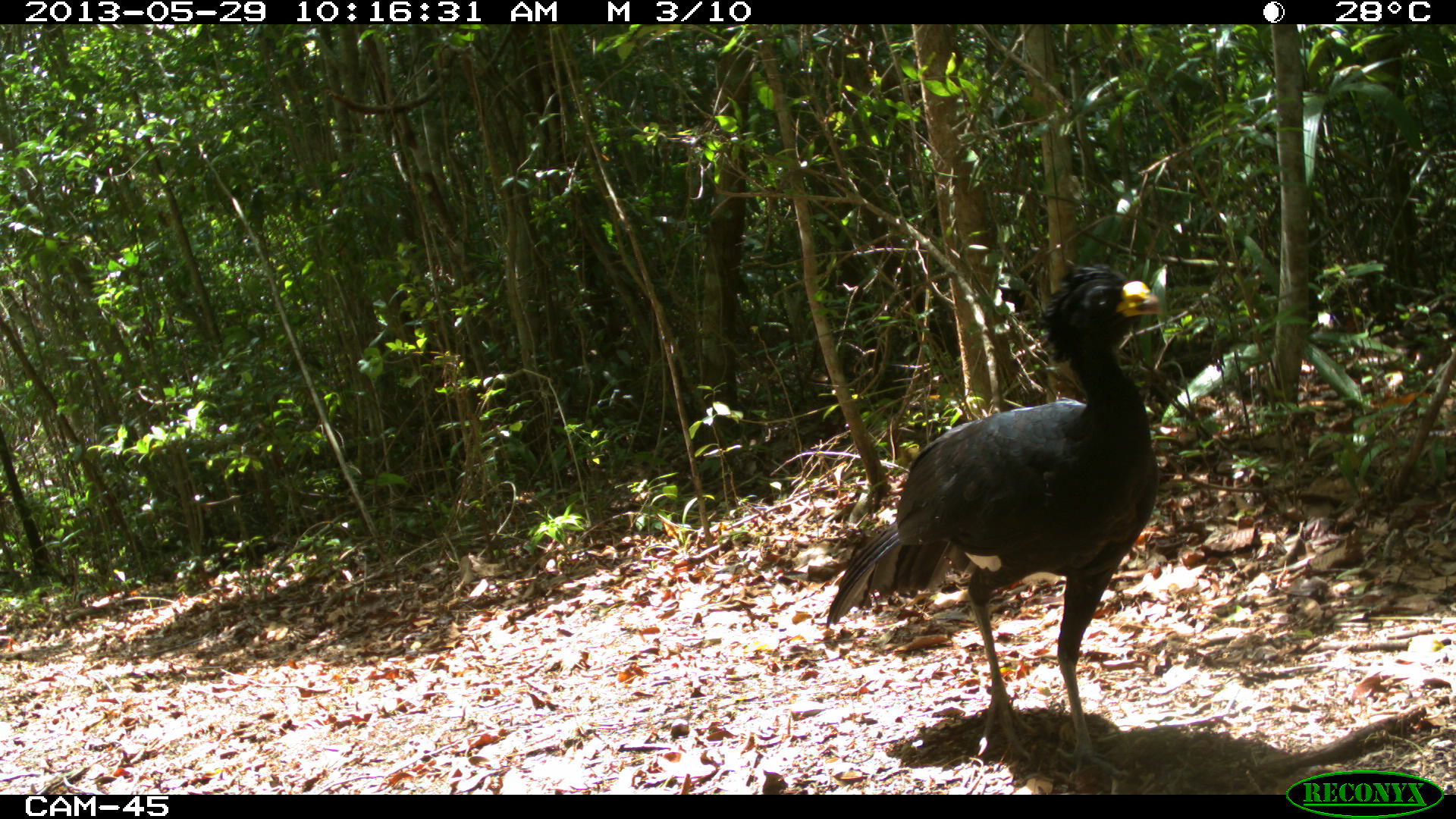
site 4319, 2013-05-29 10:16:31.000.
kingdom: Animalia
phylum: Chordata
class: Aves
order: Galliformes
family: Cracidae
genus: Crax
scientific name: Crax rubra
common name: great curassow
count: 1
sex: male